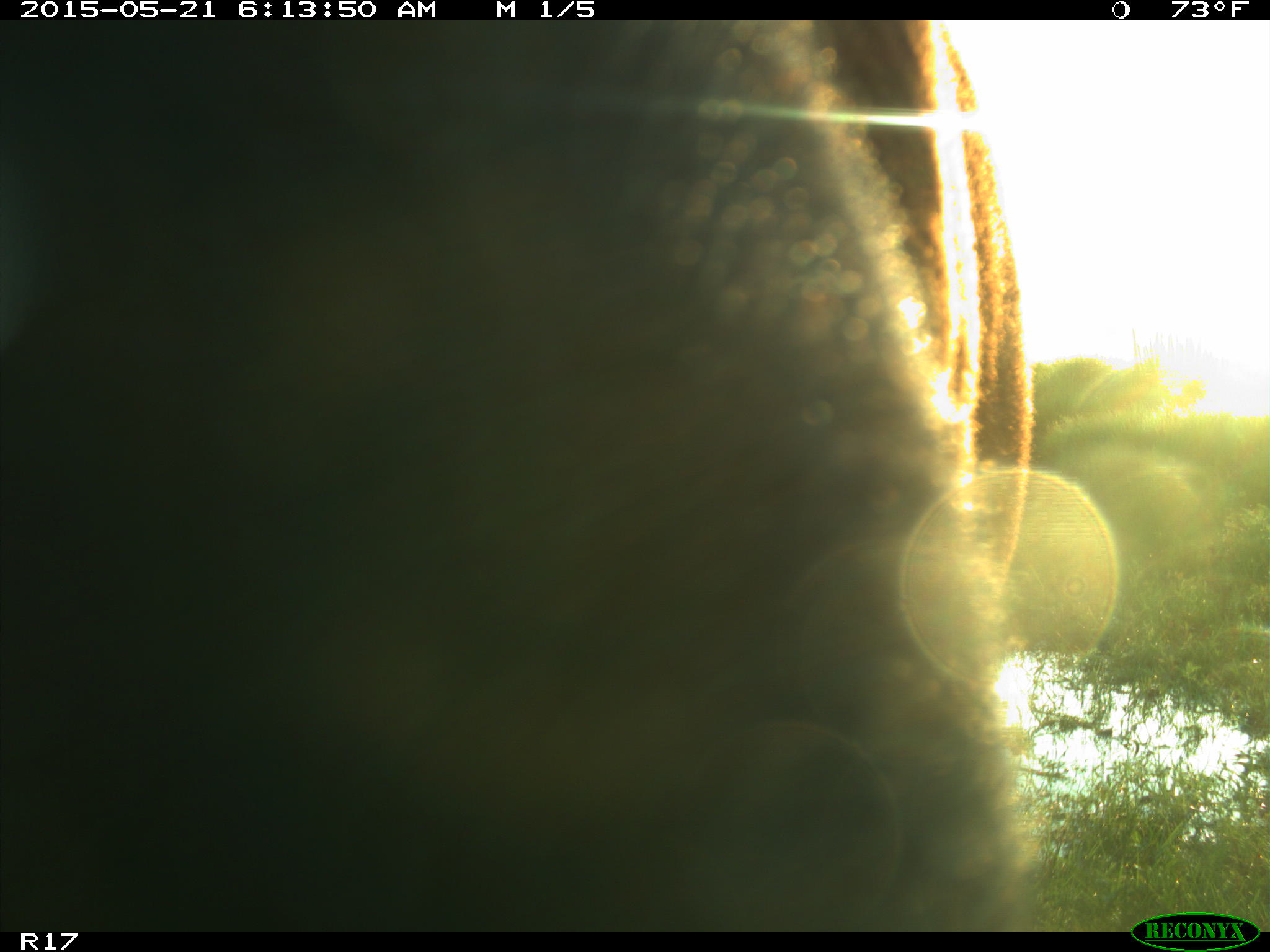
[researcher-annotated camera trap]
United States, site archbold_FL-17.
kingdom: Animalia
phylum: Chordata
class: Mammalia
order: Artiodactyla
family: Bovidae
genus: Bos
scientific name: Bos taurus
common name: domestic cow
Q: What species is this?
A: Bos taurus (domestic cow).